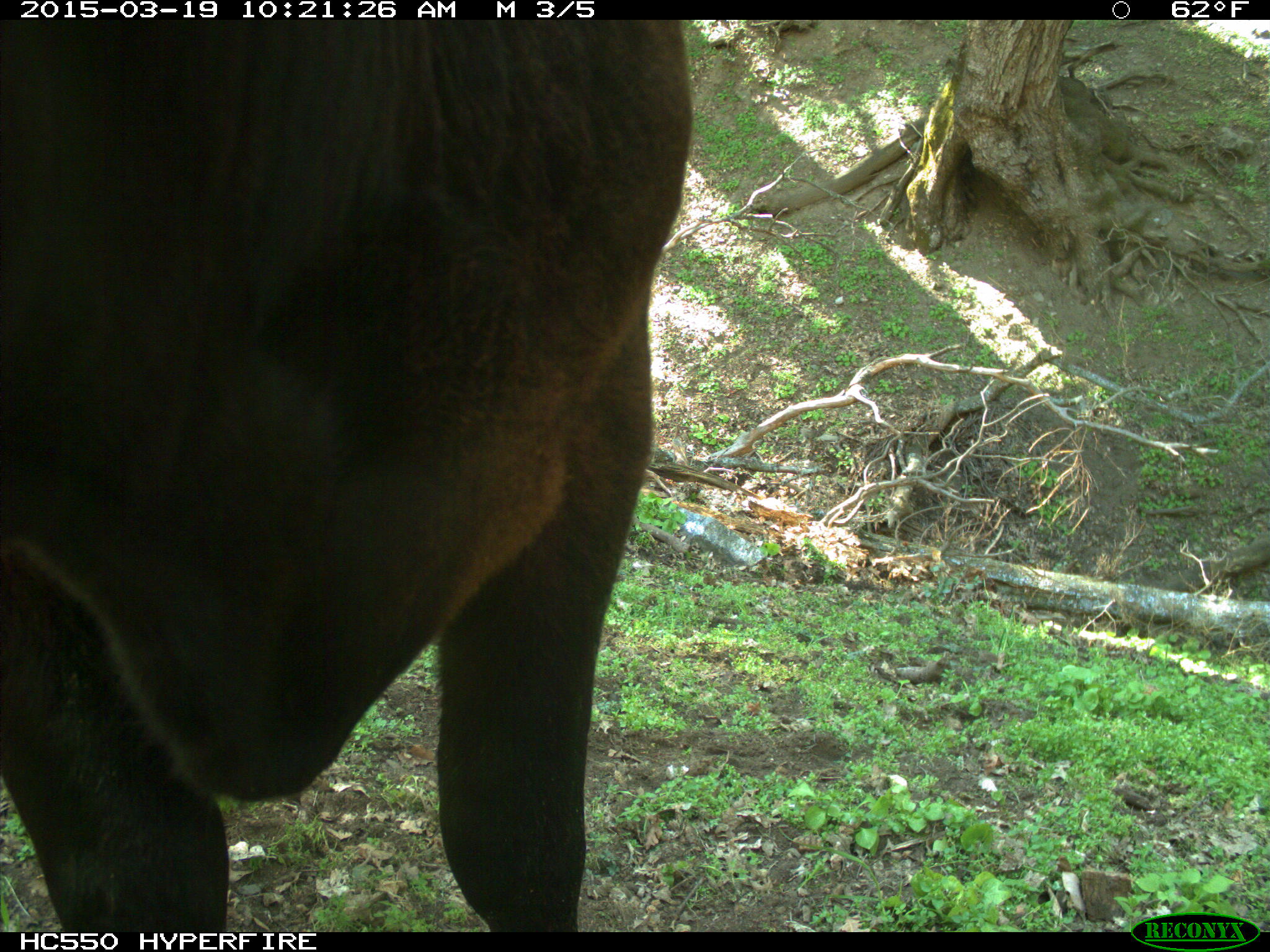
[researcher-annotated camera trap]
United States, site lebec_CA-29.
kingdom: Animalia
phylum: Chordata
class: Mammalia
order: Artiodactyla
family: Bovidae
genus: Bos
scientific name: Bos taurus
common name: domestic cow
Bos taurus (domestic cow).